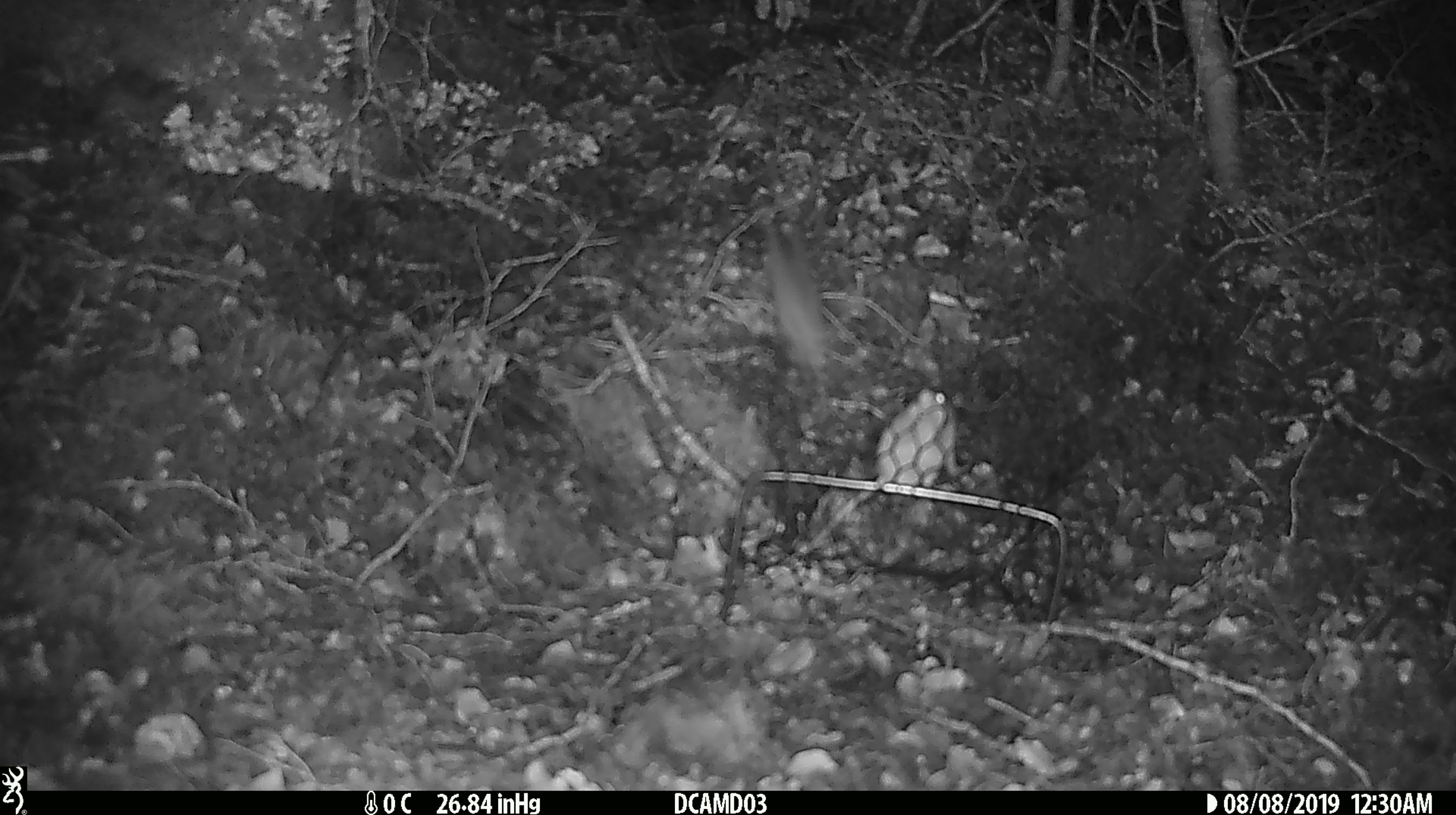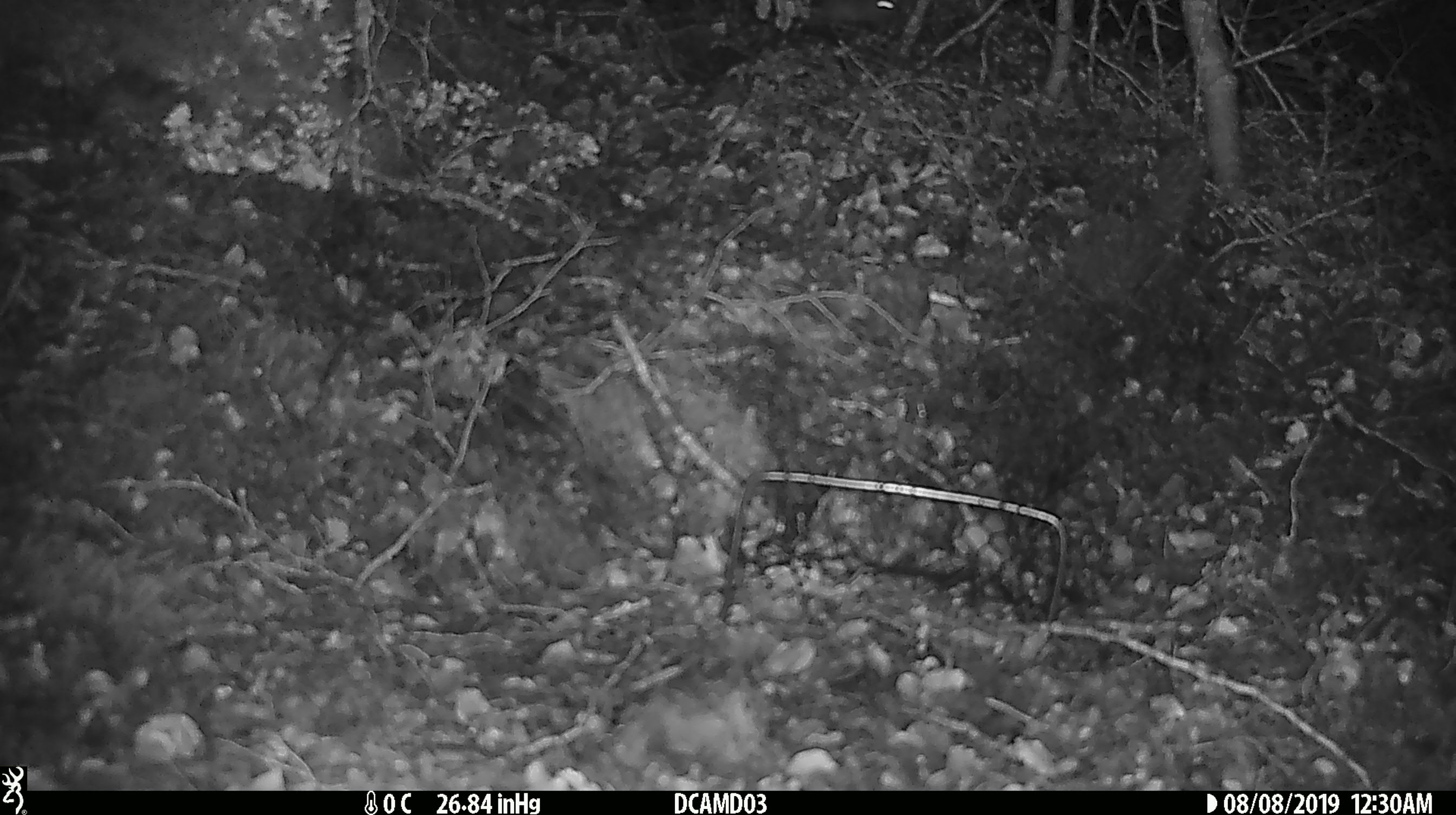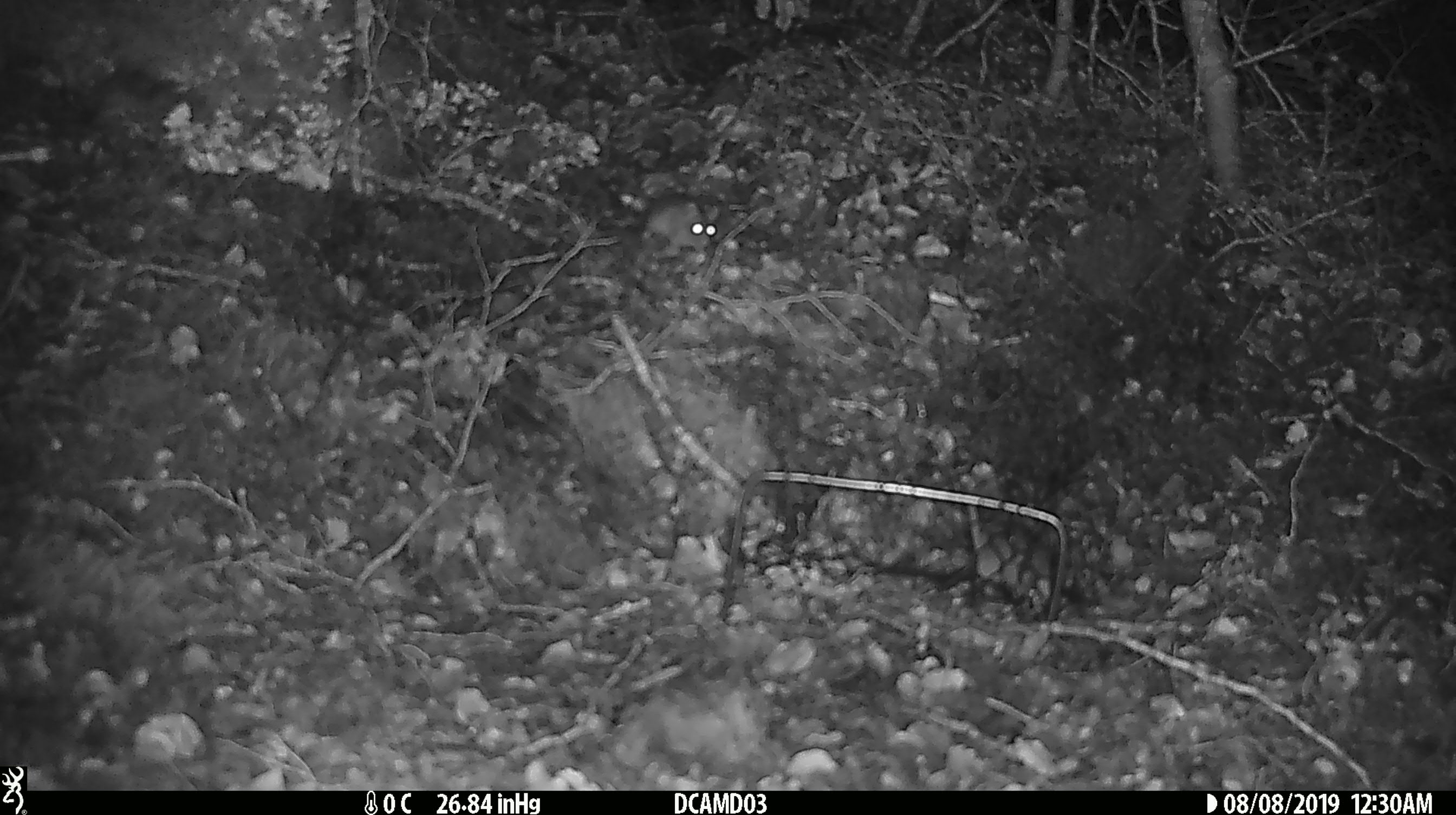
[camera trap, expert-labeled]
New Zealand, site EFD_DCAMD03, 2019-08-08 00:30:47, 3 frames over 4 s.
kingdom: Animalia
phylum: Chordata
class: Mammalia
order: Rodentia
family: Muridae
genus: Mus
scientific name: Mus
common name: mouse